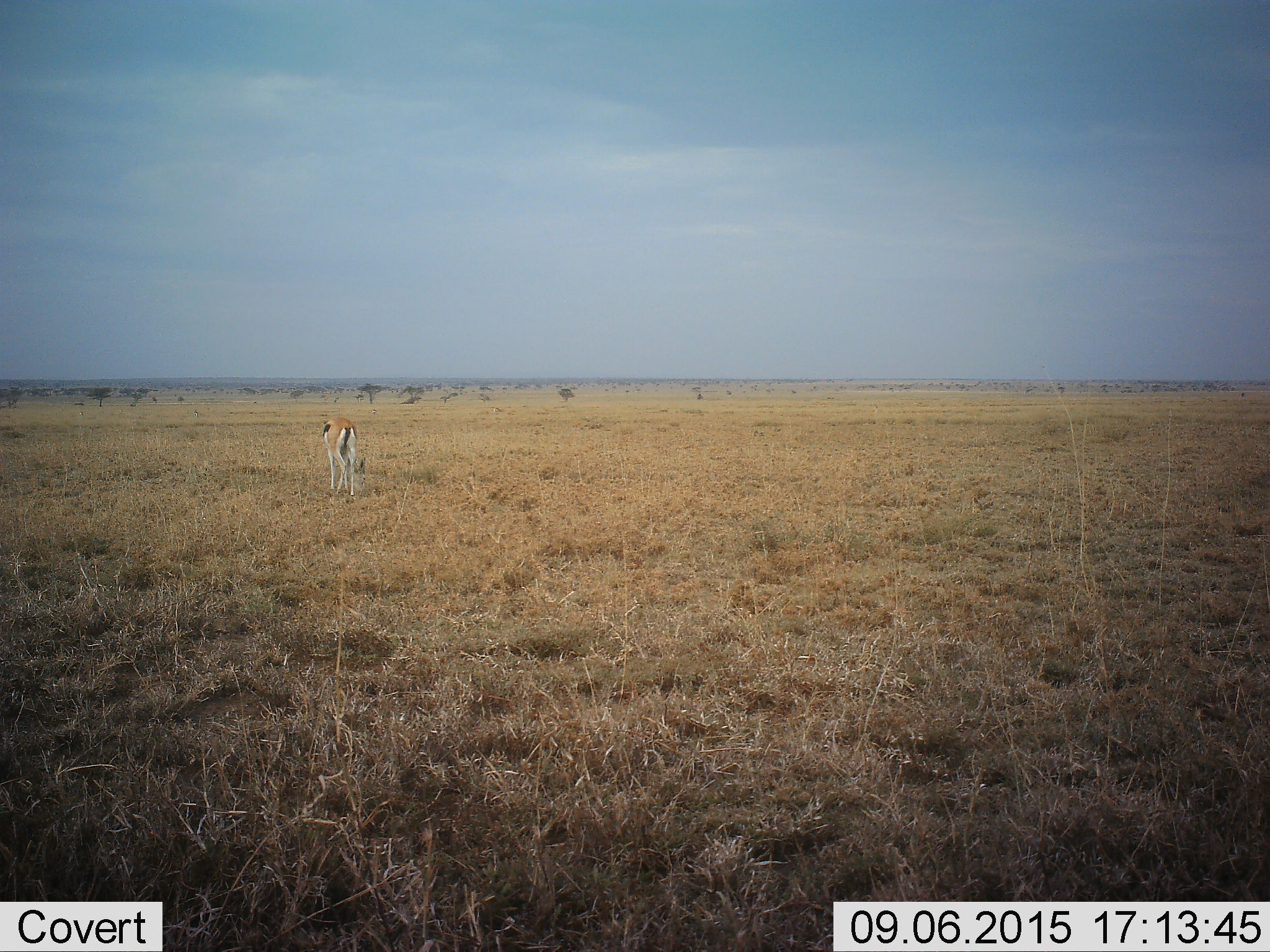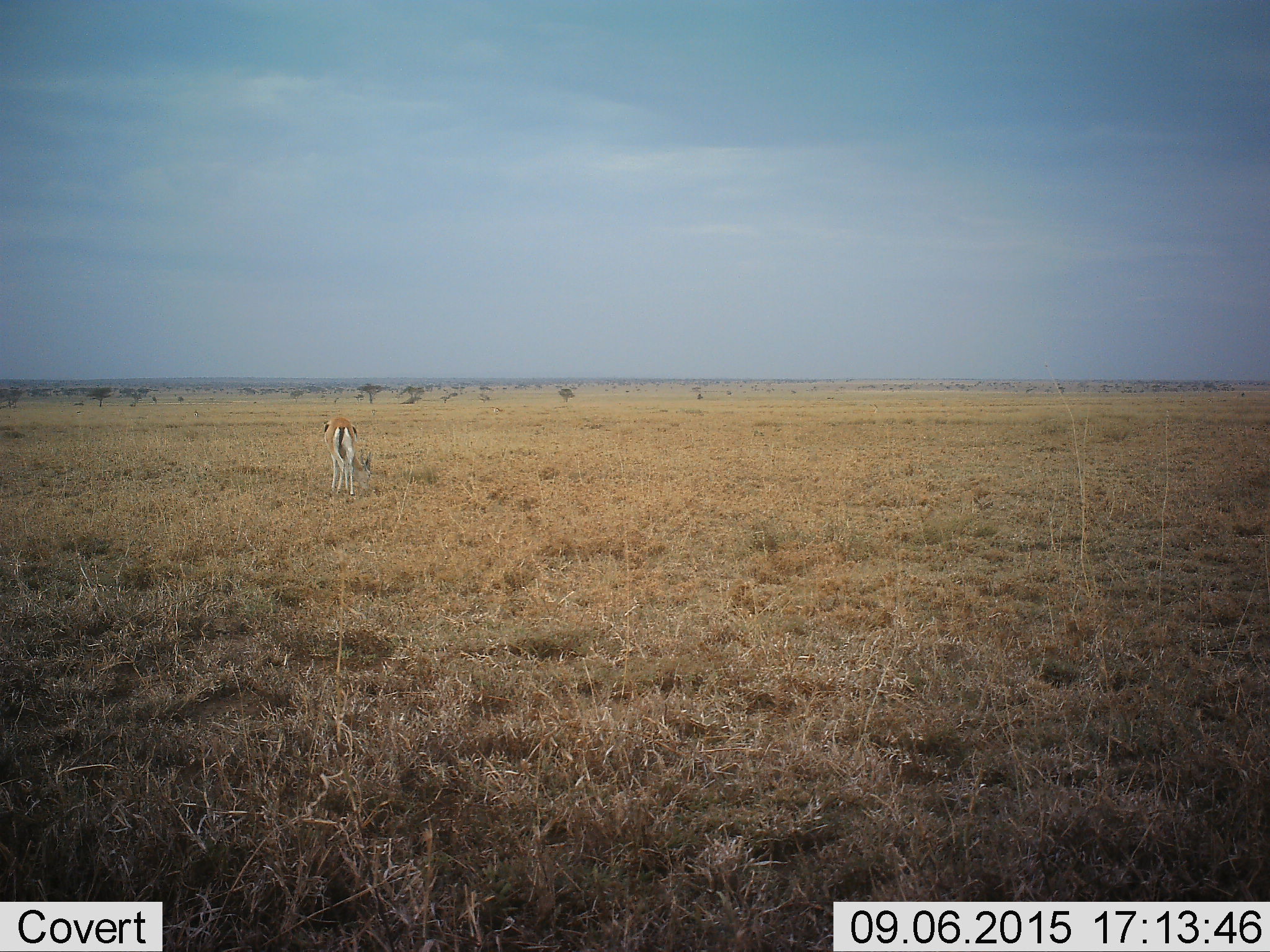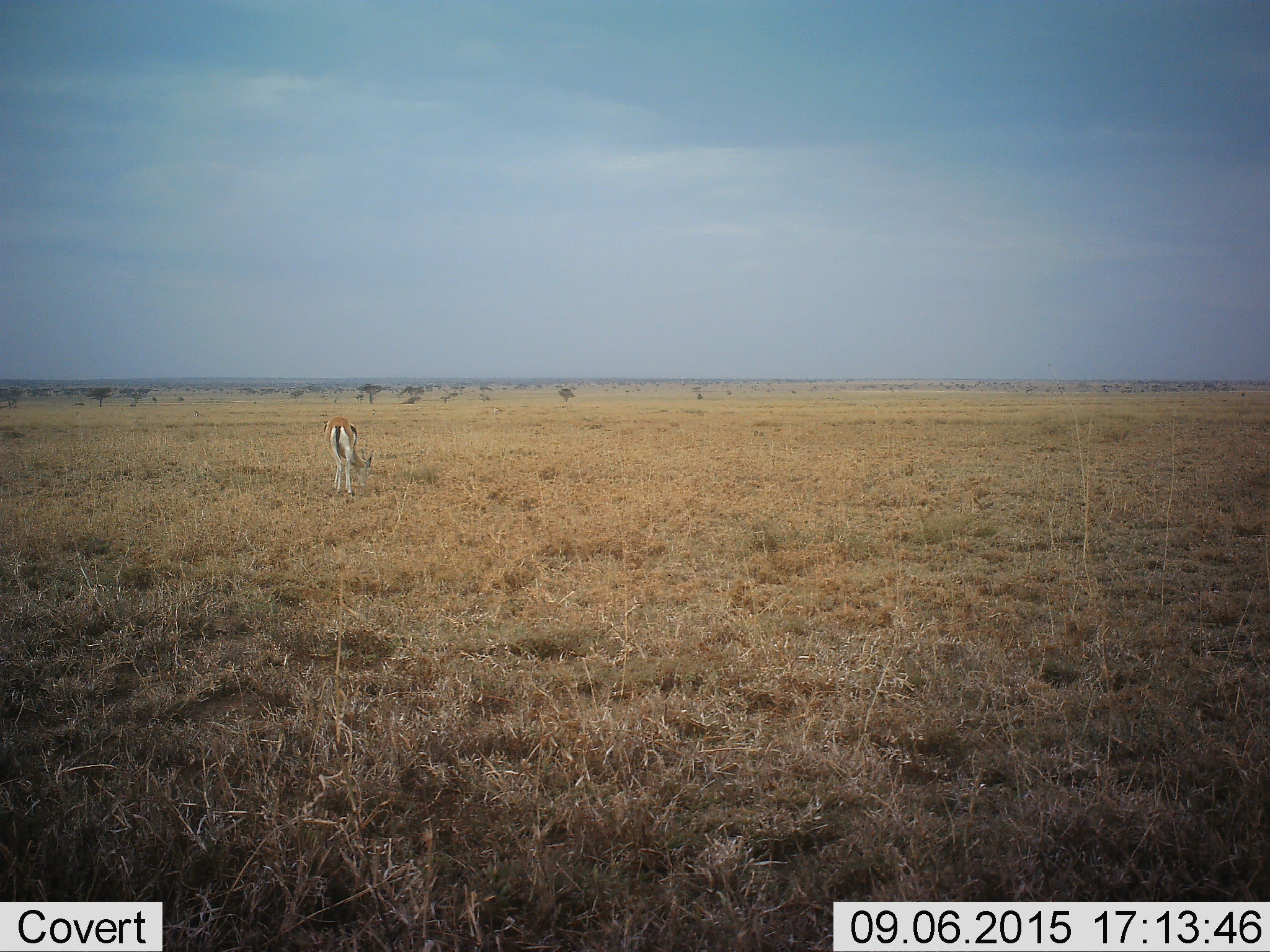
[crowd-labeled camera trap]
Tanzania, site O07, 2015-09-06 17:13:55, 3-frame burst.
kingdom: Animalia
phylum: Chordata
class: Mammalia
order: Artiodactyla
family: Bovidae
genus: Eudorcas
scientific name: Eudorcas thomsonii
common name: thomson's gazelle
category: gazellethomsons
Gazellethomsons (thomson's gazelle) (Eudorcas thomsonii), count 1. Behavior (volunteer vote fractions): standing 29%, resting 0%, moving 0%, interacting 0%. Young present (vote fraction): 0%. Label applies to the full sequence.